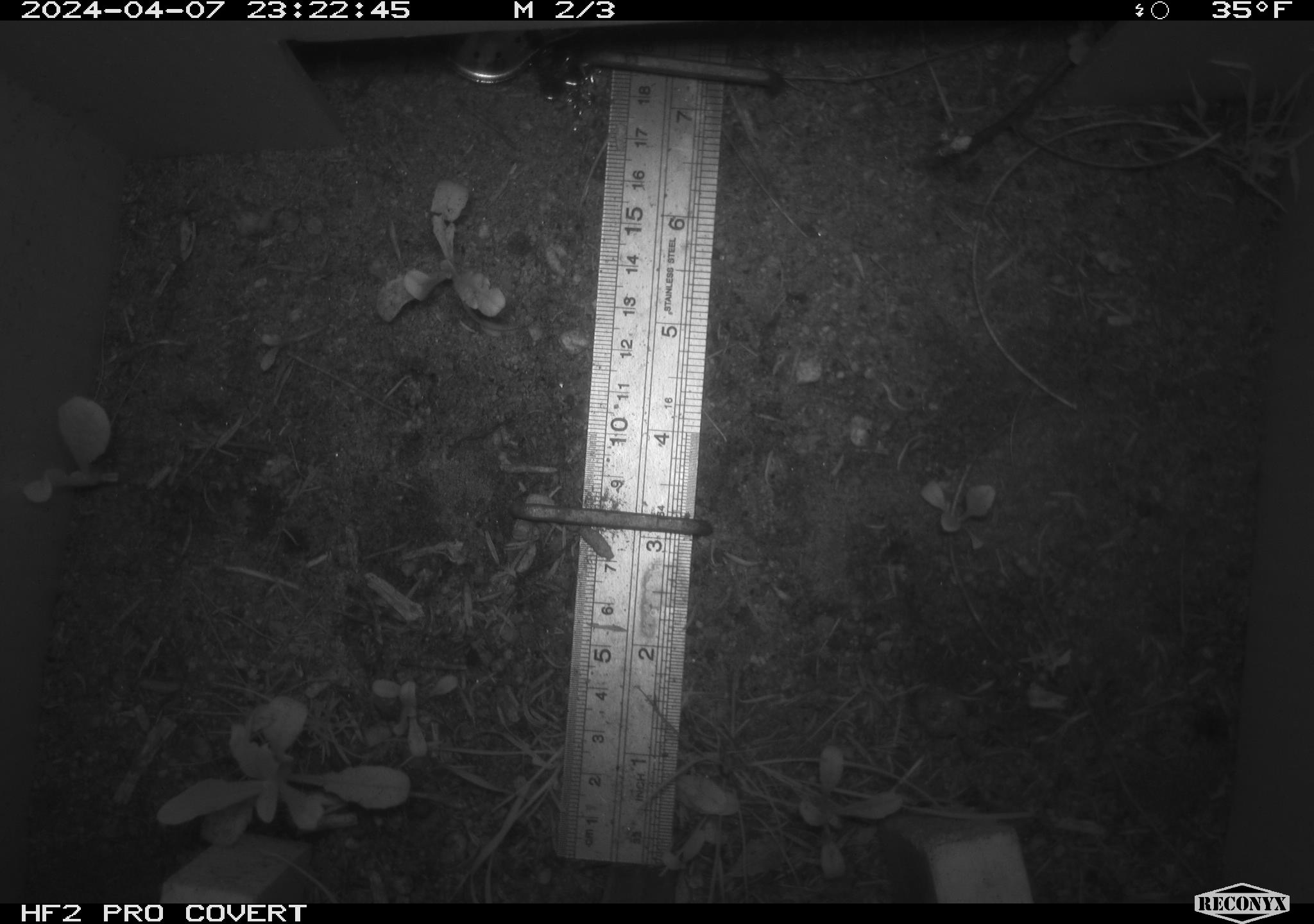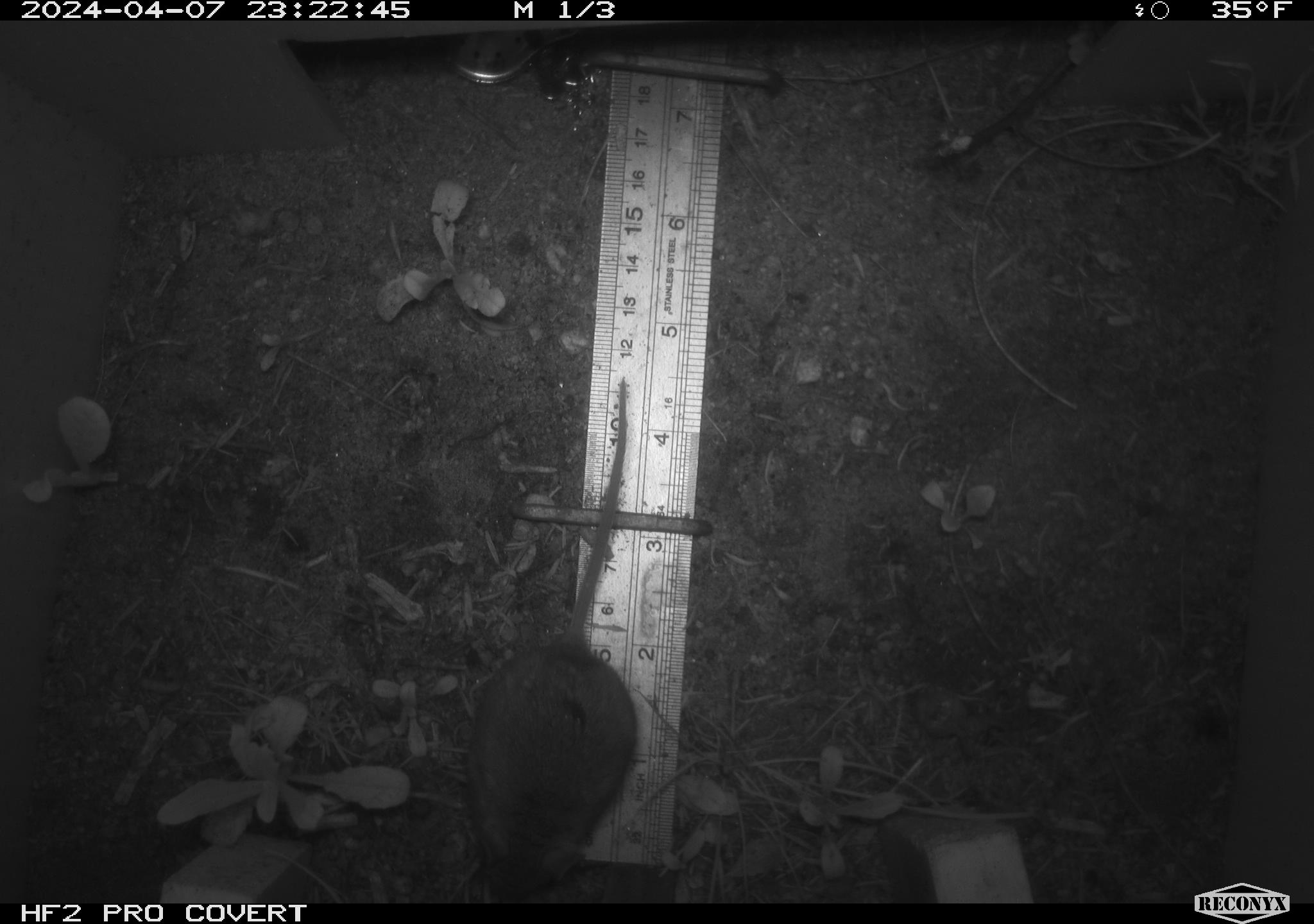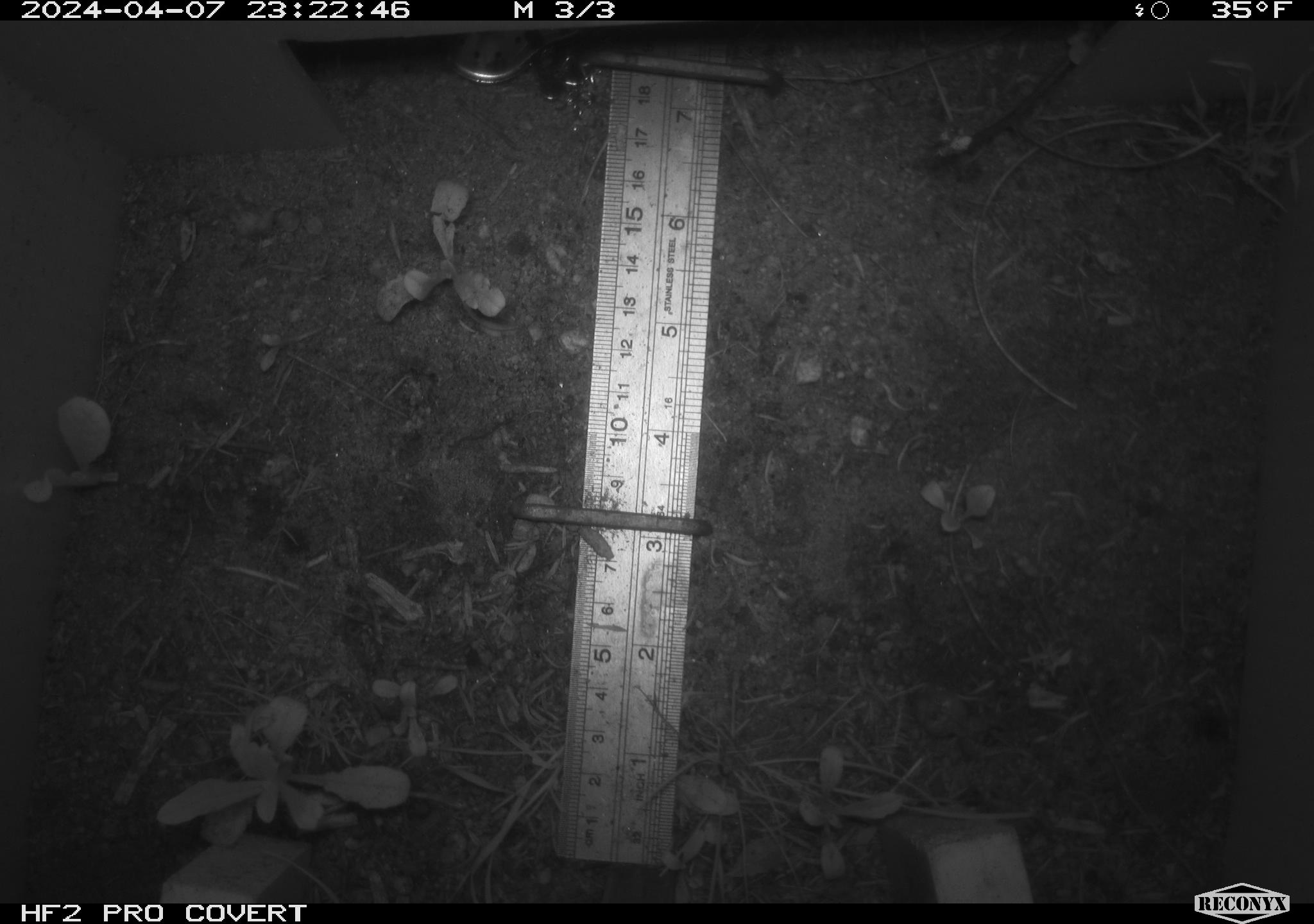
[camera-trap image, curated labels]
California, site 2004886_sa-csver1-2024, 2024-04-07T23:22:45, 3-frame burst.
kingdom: Animalia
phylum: Chordata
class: Mammalia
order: Rodentia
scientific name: Rodentia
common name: rodent